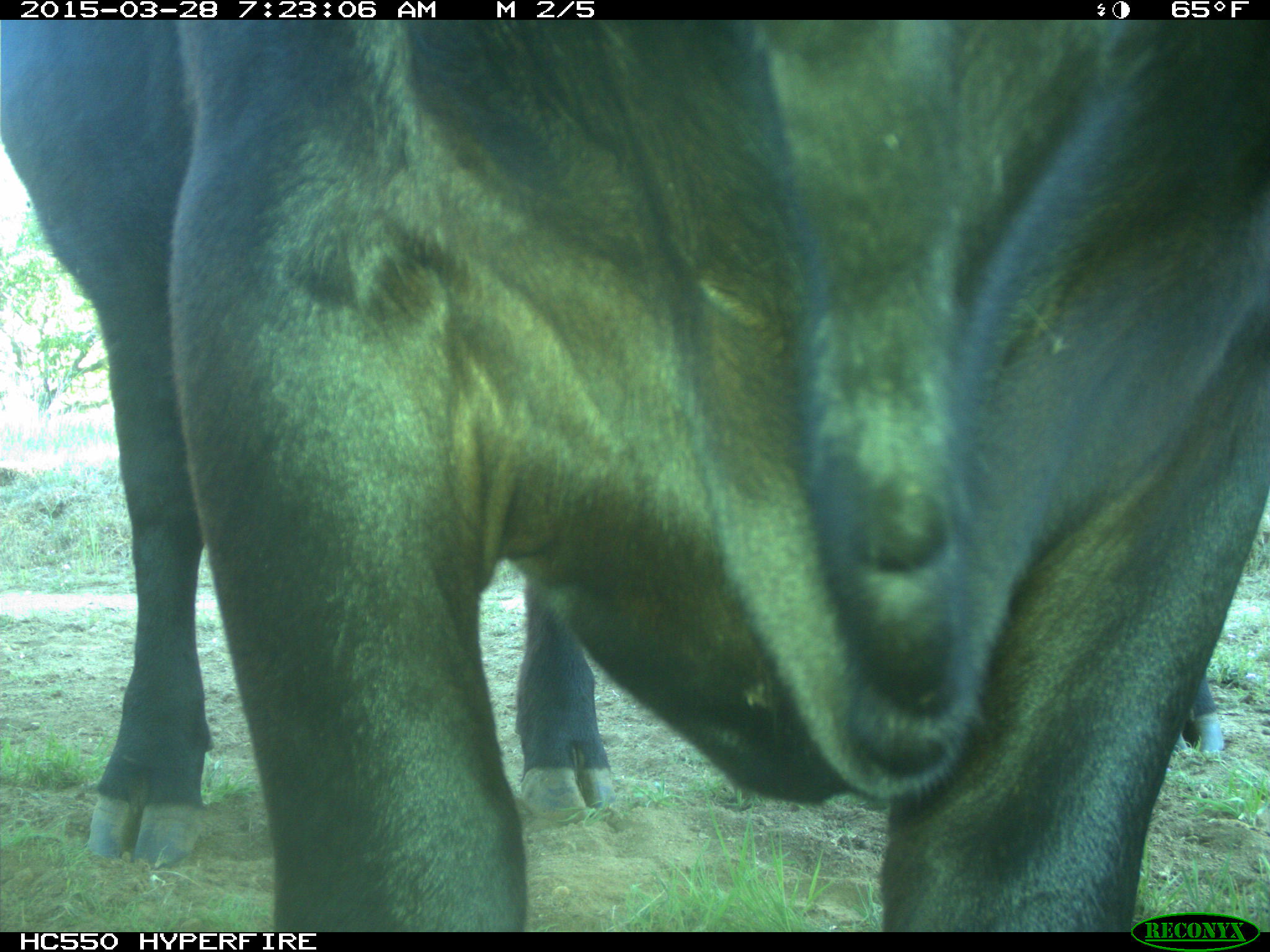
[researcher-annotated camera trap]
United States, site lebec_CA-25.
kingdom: Animalia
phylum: Chordata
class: Mammalia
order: Artiodactyla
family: Bovidae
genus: Bos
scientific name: Bos taurus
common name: domestic cow